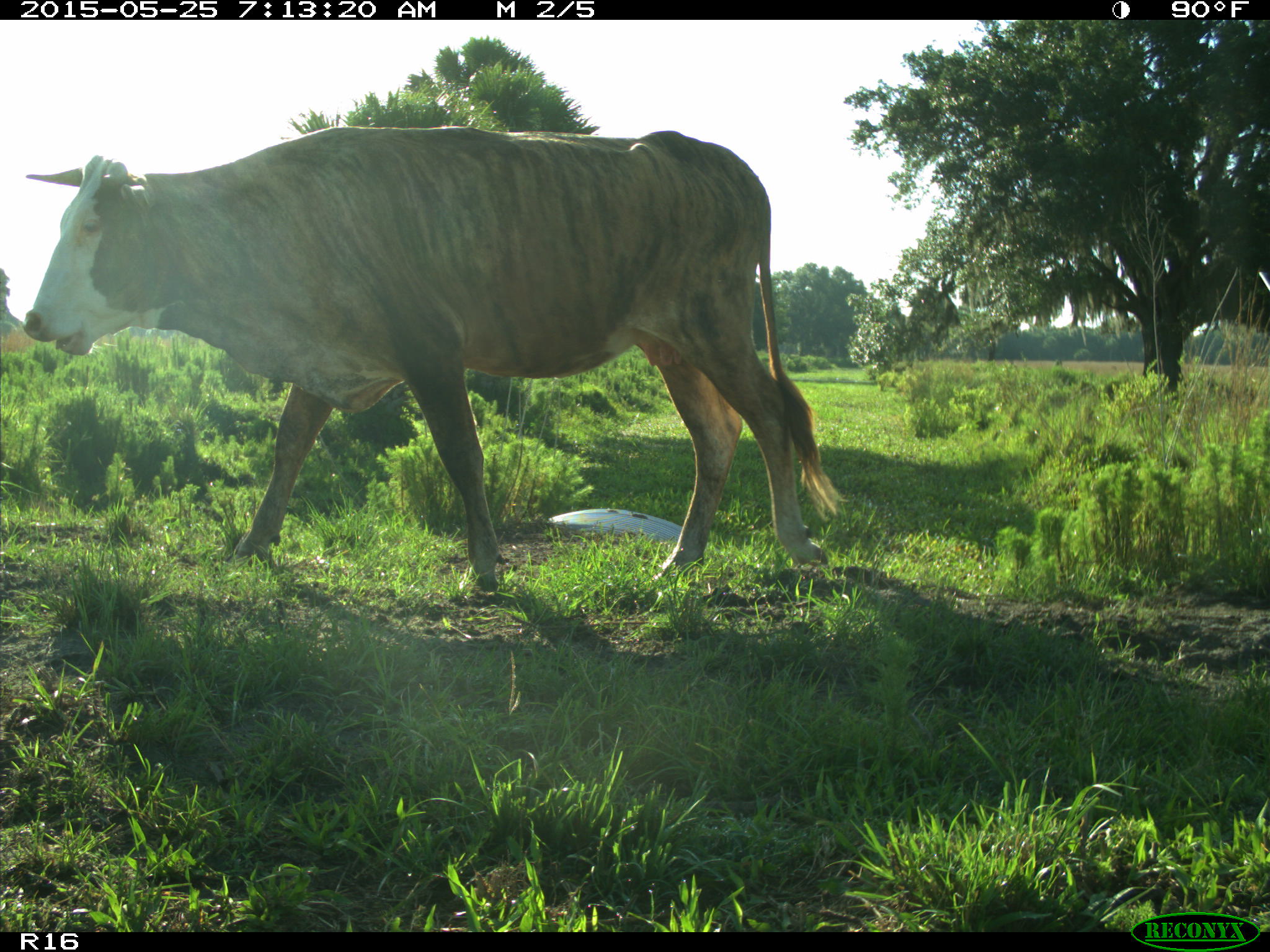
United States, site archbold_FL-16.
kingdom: Animalia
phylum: Chordata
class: Mammalia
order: Artiodactyla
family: Bovidae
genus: Bos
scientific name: Bos taurus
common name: domestic cow